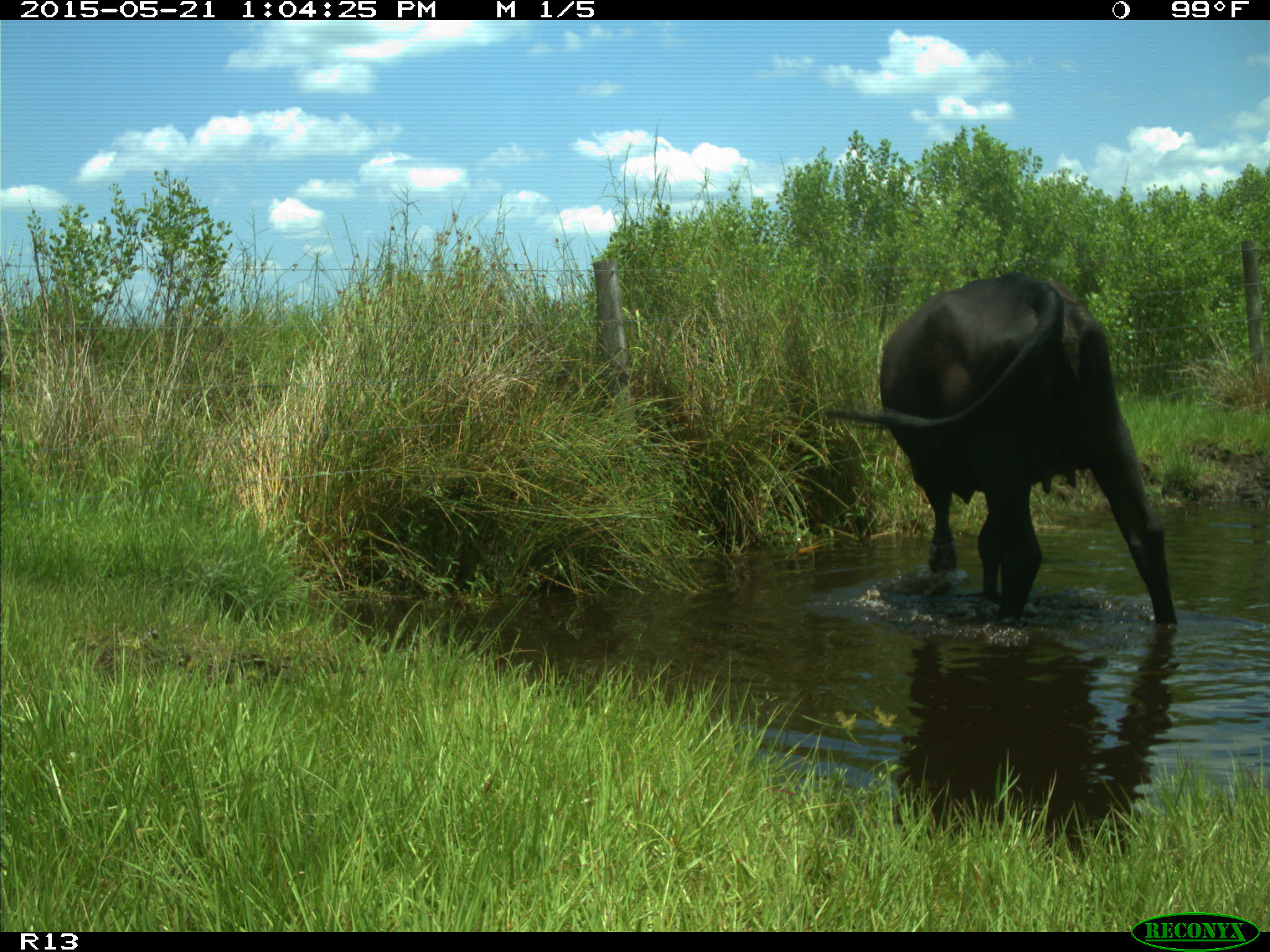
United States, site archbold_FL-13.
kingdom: Animalia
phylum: Chordata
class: Mammalia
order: Artiodactyla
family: Bovidae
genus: Bos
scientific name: Bos taurus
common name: domestic cow